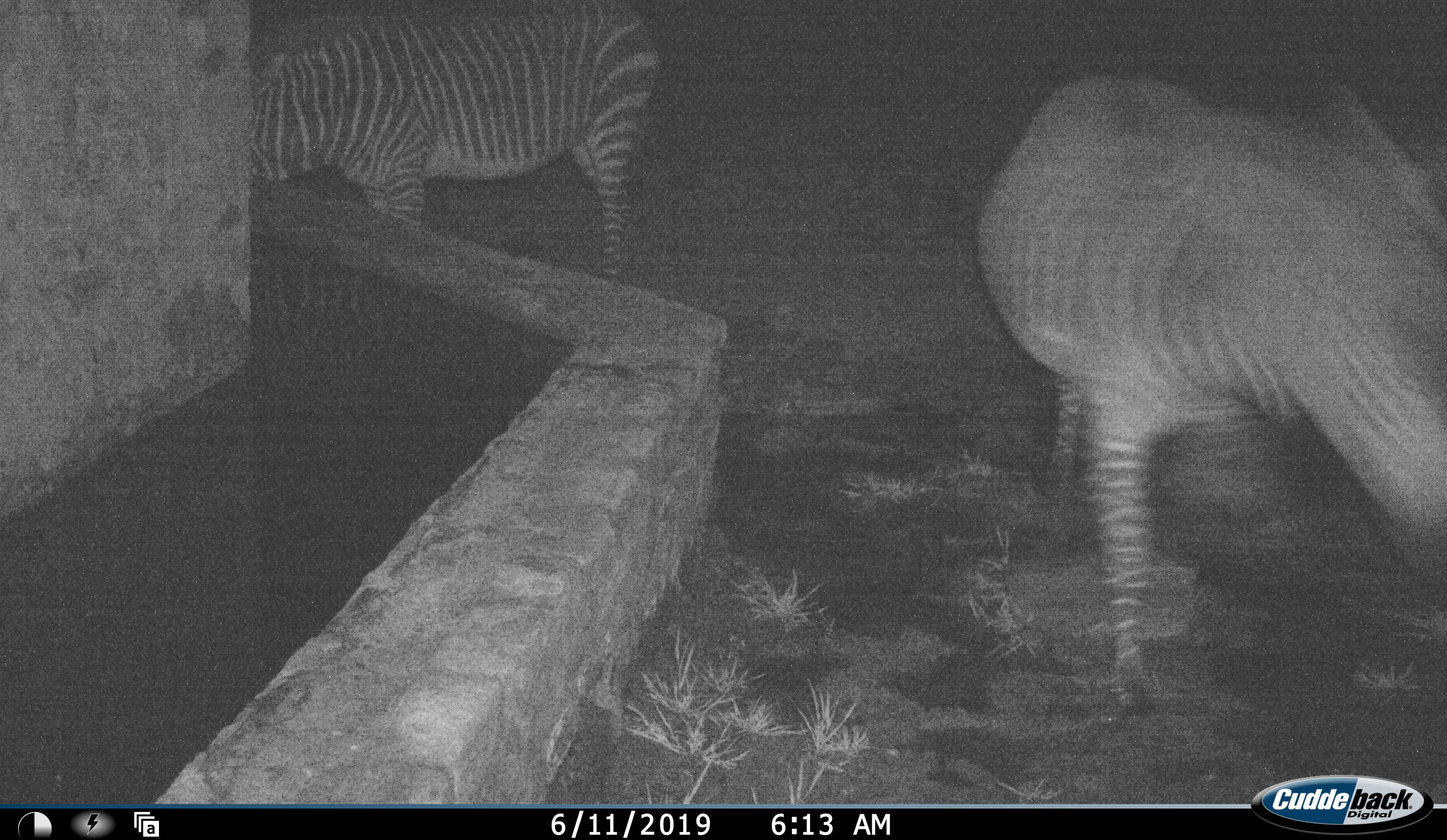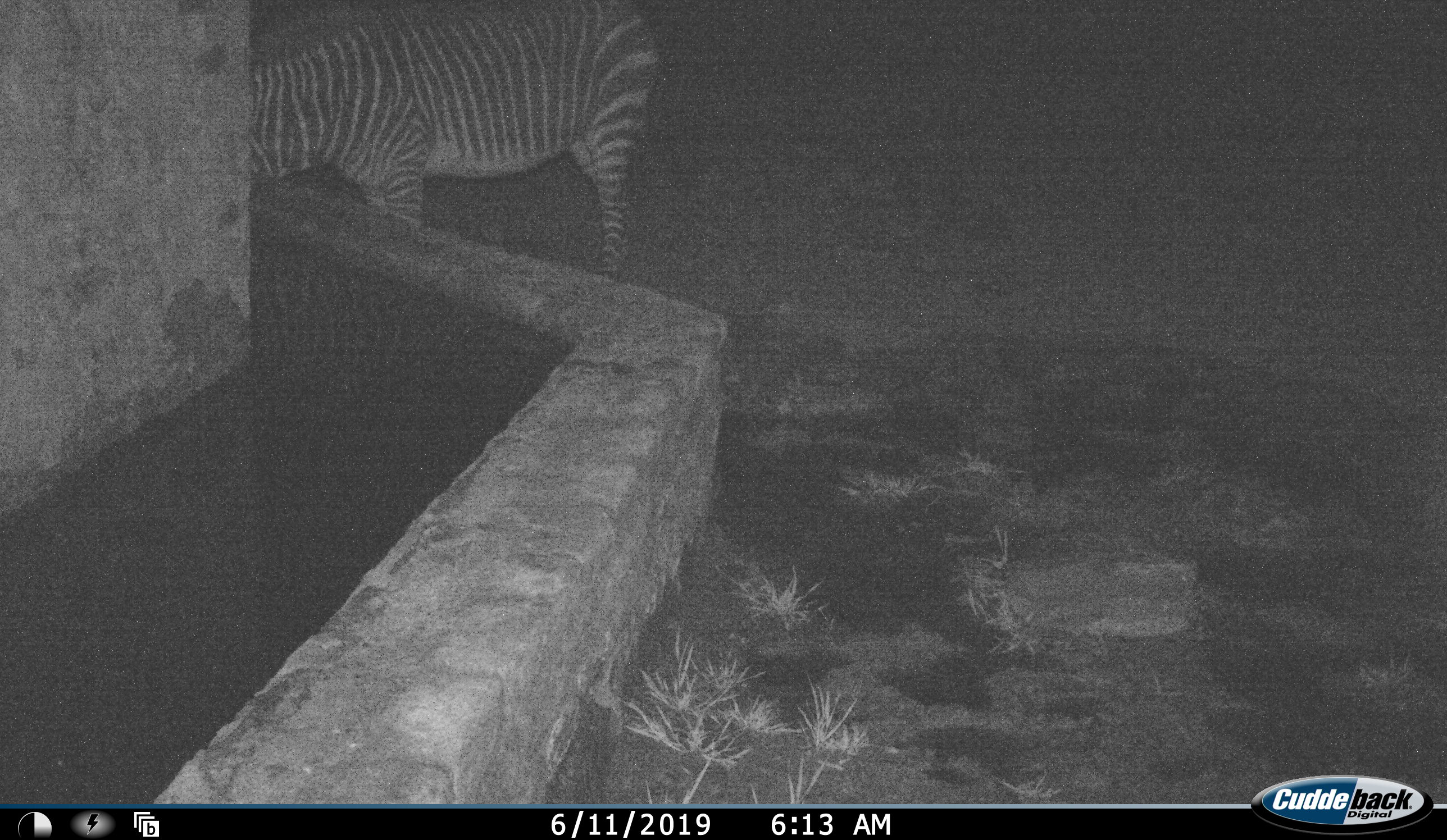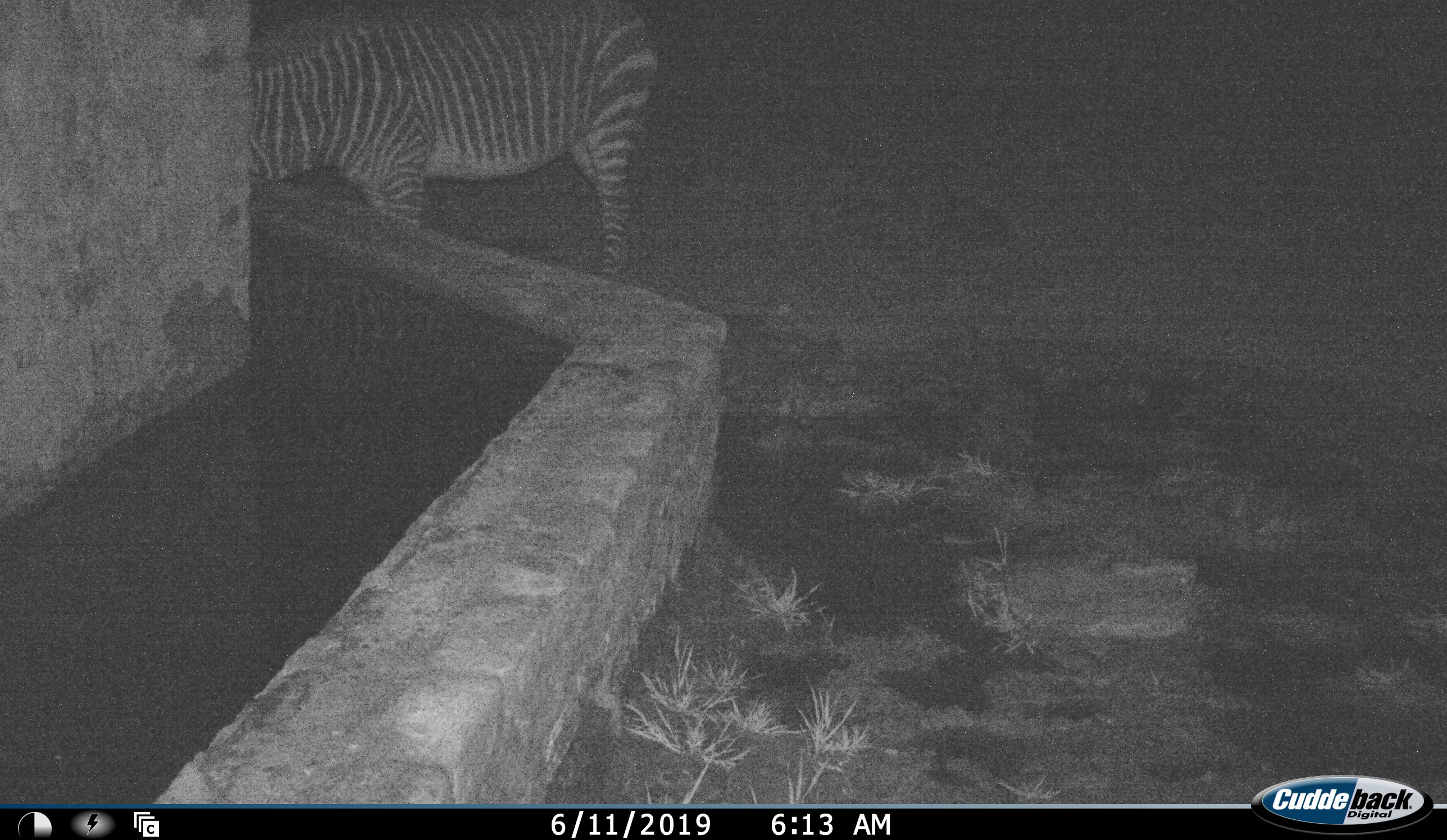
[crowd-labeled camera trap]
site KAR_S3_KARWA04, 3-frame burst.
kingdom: Animalia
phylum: Chordata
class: Mammalia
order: Perissodactyla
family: Equidae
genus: Equus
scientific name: Equus zebra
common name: mountain zebra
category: zebramountain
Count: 2.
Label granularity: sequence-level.